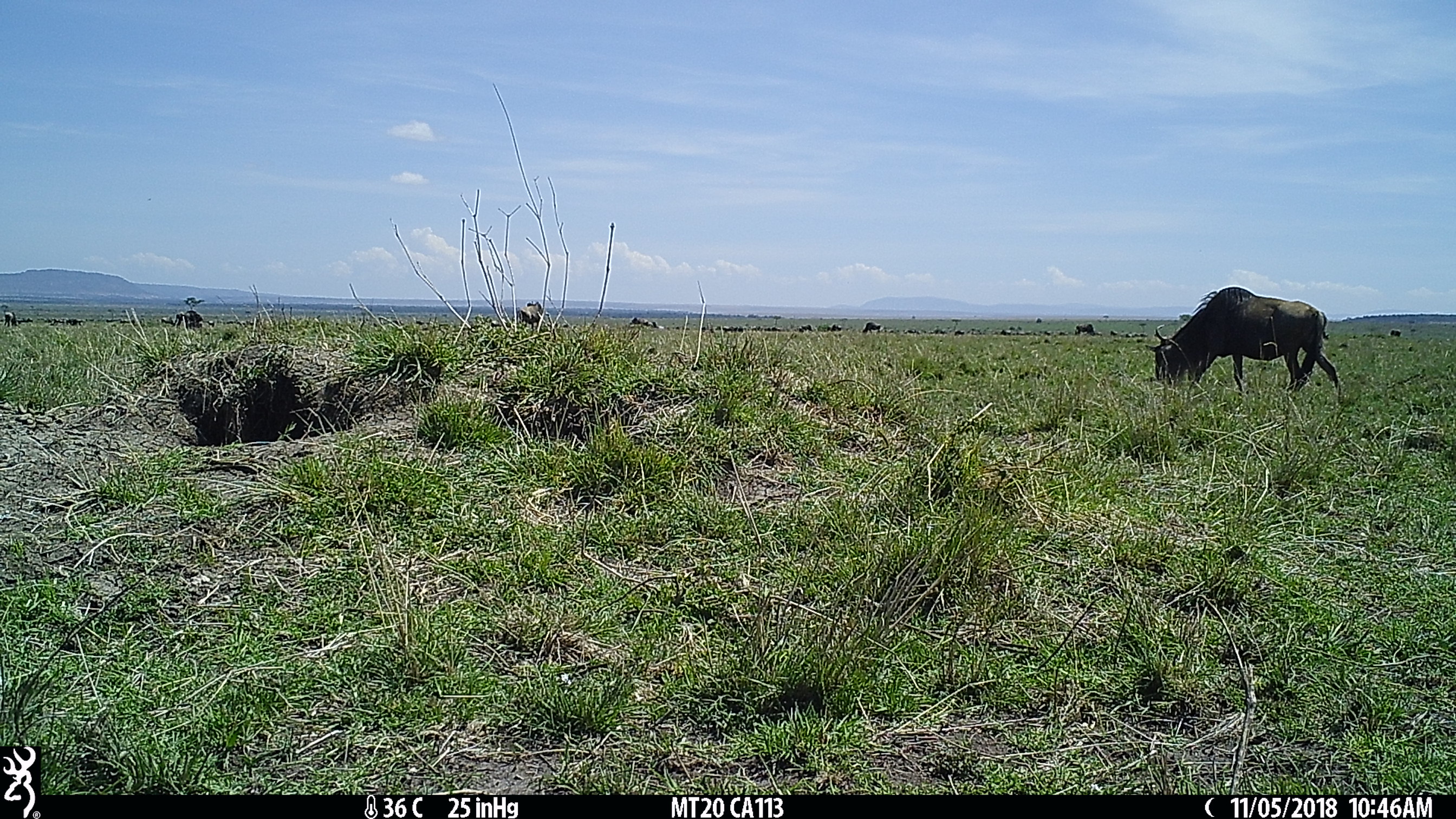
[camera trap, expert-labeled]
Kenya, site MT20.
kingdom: Animalia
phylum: Chordata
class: Mammalia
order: Artiodactyla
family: Bovidae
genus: Connochaetes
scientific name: Connochaetes taurinus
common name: blue wildebeest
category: wildebeest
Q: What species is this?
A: Wildebeest (blue wildebeest) (Connochaetes taurinus).